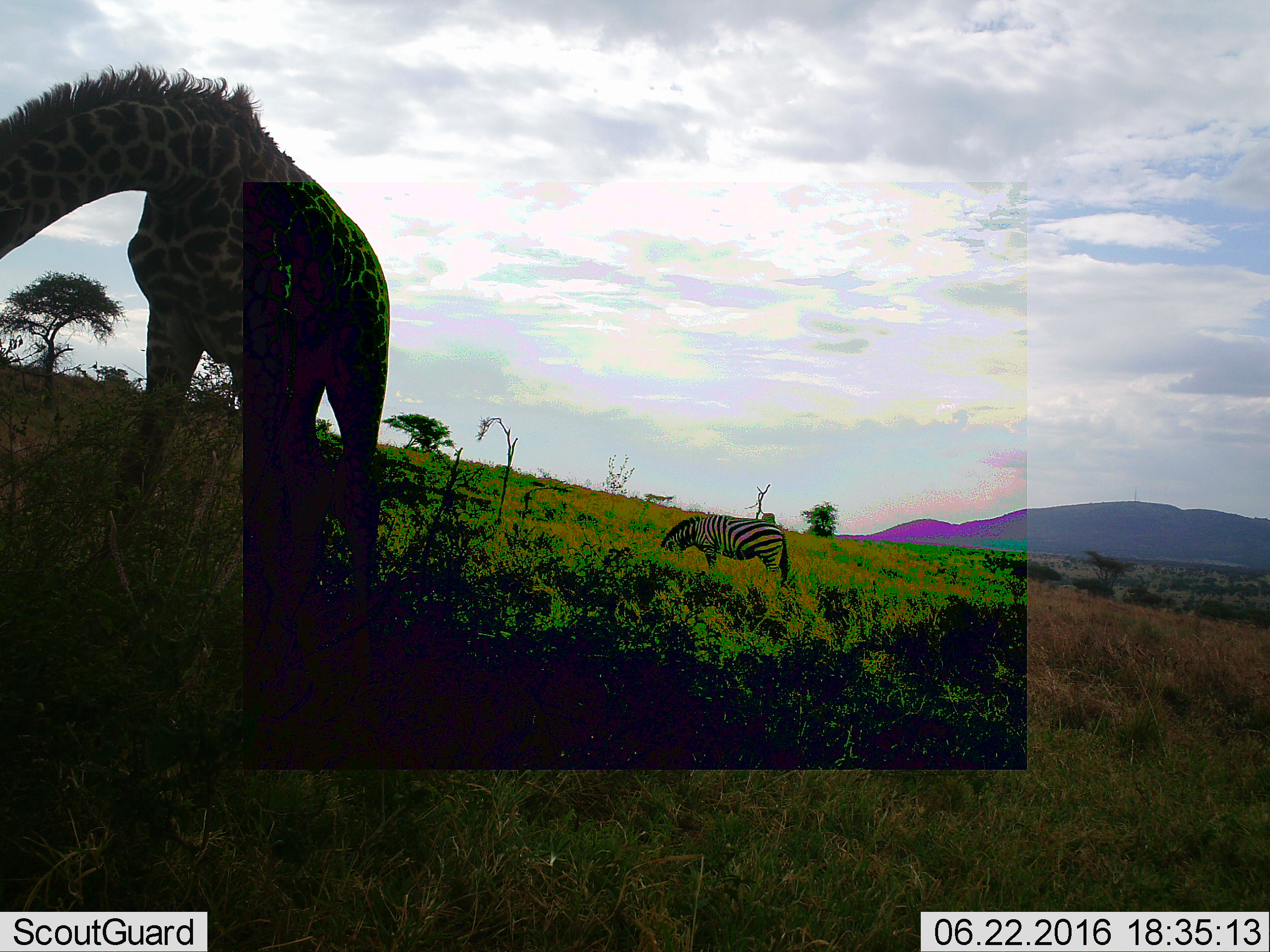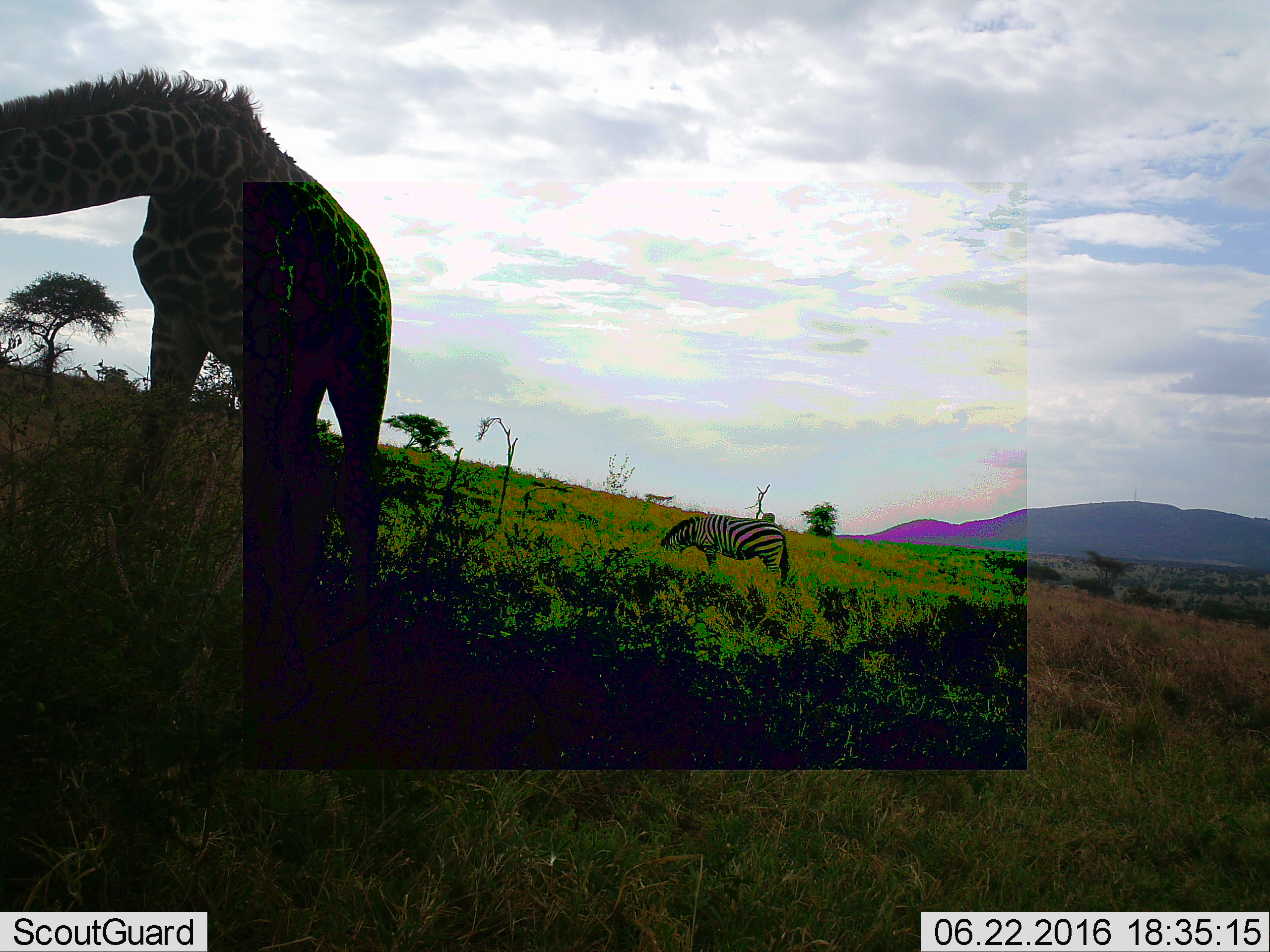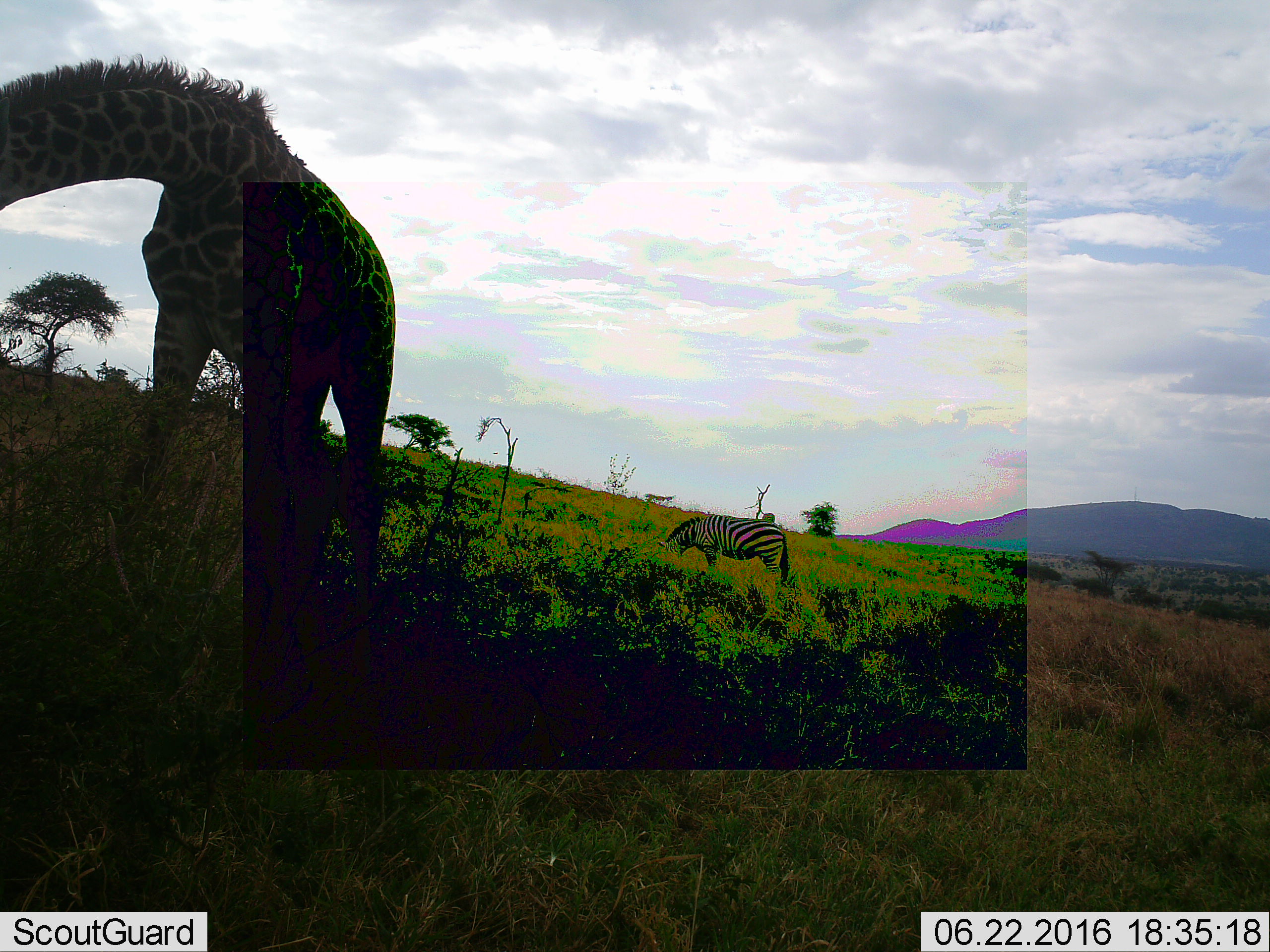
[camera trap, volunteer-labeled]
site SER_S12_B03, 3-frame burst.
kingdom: Animalia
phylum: Chordata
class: Mammalia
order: Artiodactyla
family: Giraffidae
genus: Giraffa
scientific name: Giraffa camelopardalis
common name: giraffe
Giraffe (Giraffa camelopardalis), count 1. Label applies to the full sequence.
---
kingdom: Animalia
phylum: Chordata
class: Mammalia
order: Perissodactyla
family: Equidae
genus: Equus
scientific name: Equus quagga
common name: plains zebra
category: zebraplains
Zebraplains (plains zebra) (Equus quagga), count 1. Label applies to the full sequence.